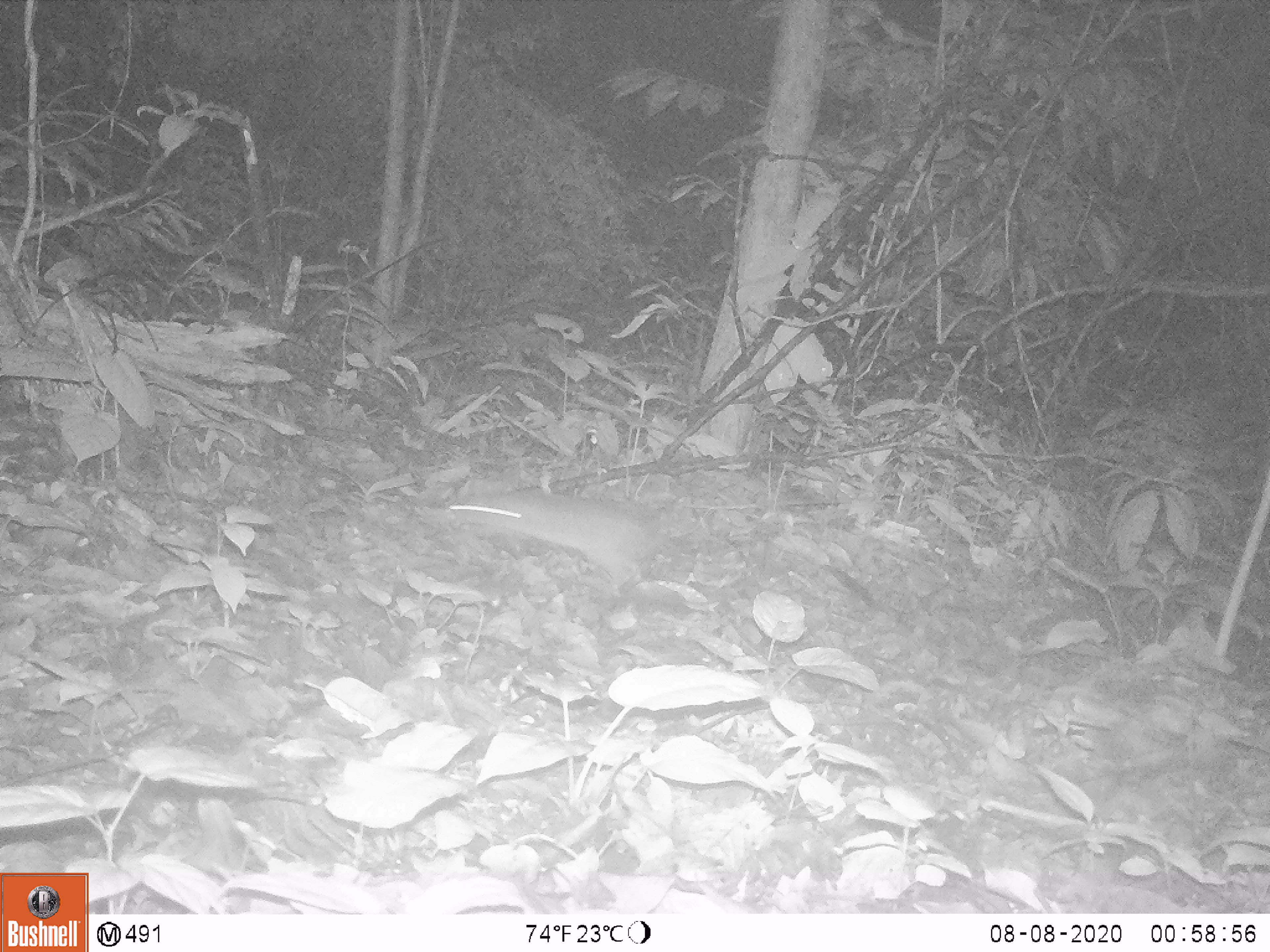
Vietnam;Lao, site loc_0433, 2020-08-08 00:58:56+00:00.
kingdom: Animalia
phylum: Chordata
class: Mammalia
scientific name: Mammalia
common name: mammal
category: unidentified small mammal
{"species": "unidentified small mammal (mammal) (Mammalia)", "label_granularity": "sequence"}